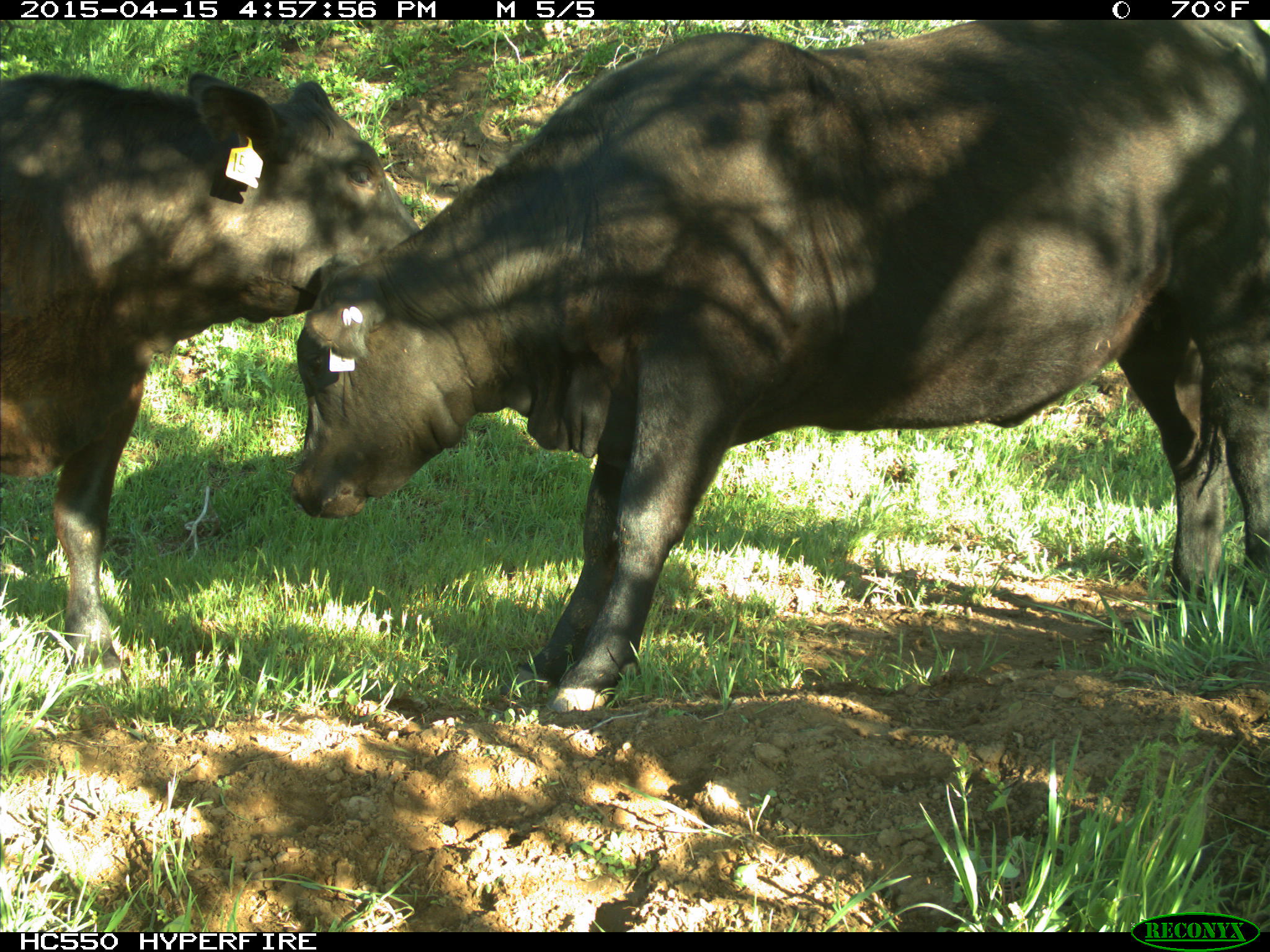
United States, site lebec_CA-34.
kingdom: Animalia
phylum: Chordata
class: Mammalia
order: Artiodactyla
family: Bovidae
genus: Bos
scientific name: Bos taurus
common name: domestic cow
Bos taurus (domestic cow).